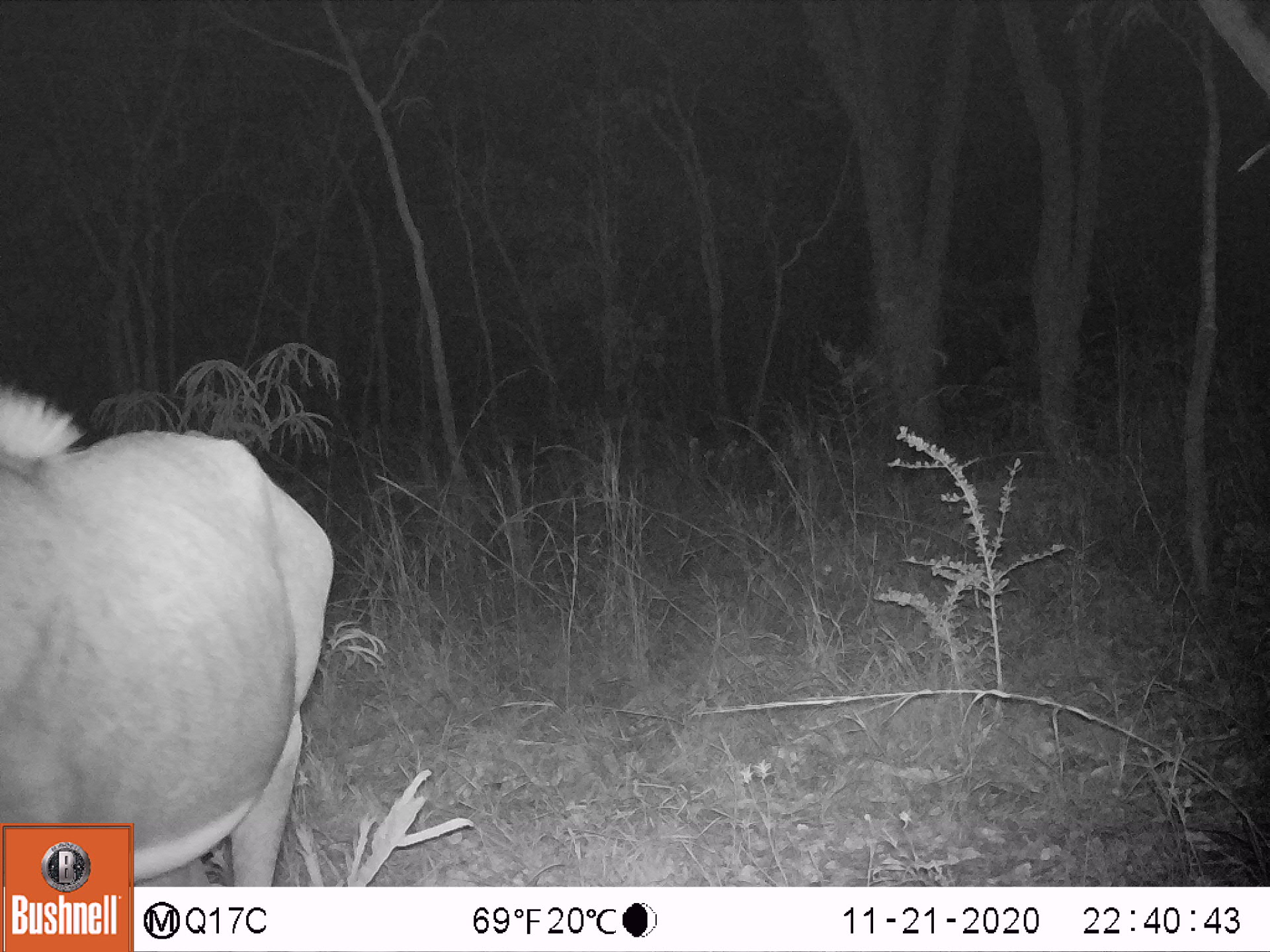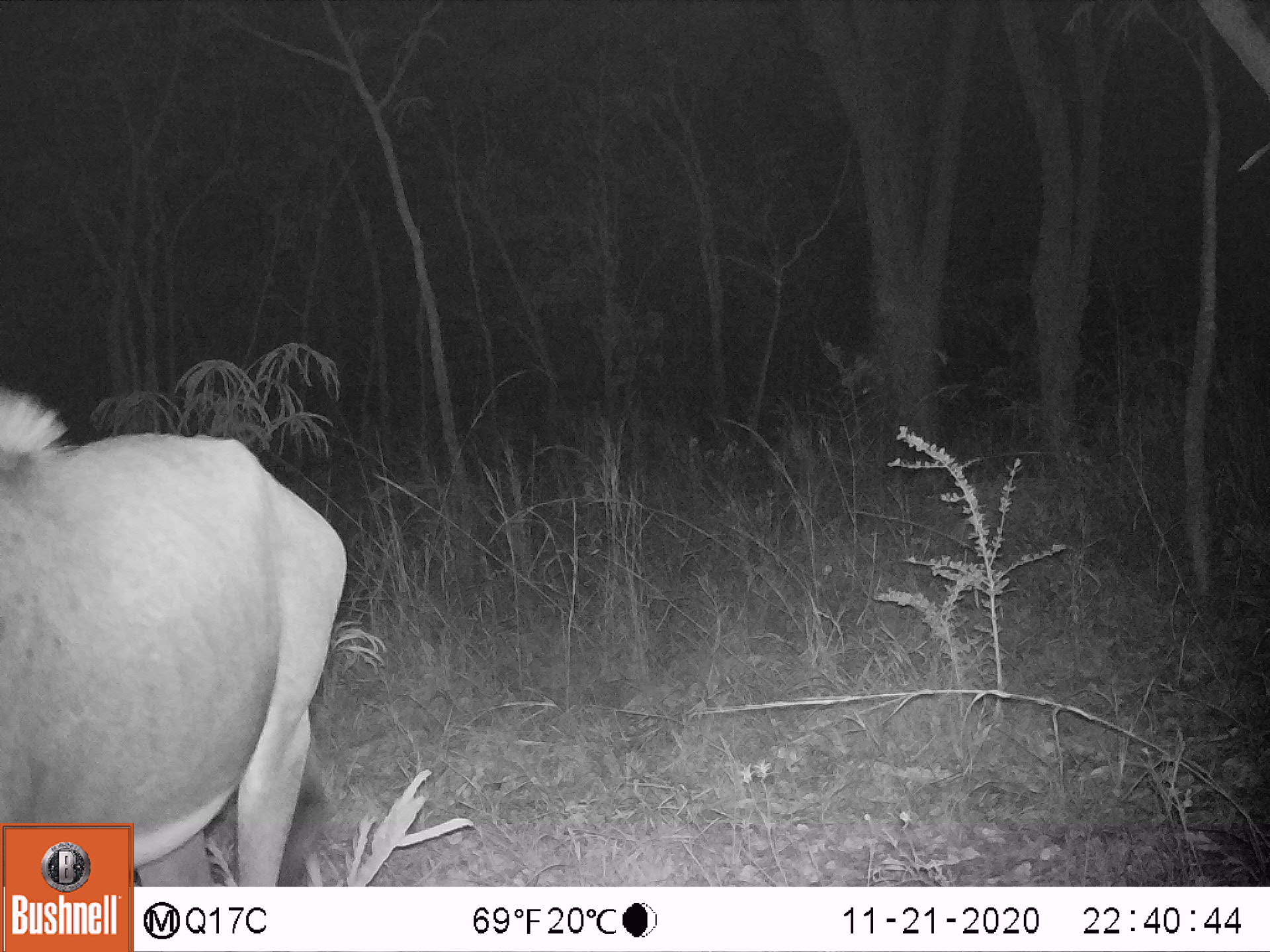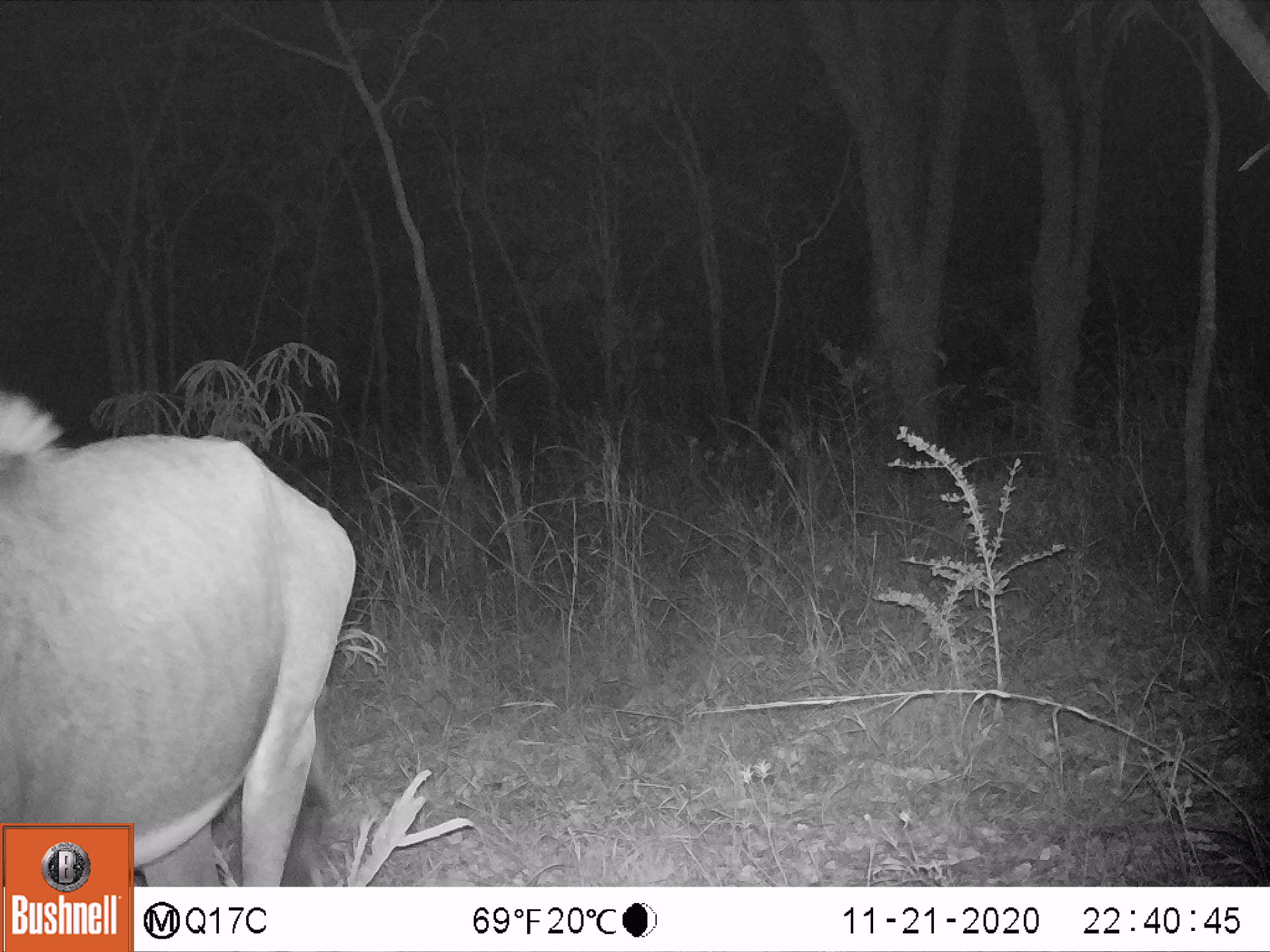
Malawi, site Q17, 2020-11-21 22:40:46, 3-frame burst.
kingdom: Animalia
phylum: Chordata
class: Mammalia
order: Artiodactyla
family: Bovidae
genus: Hippotragus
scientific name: Hippotragus niger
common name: sable antelope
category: sable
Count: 1.